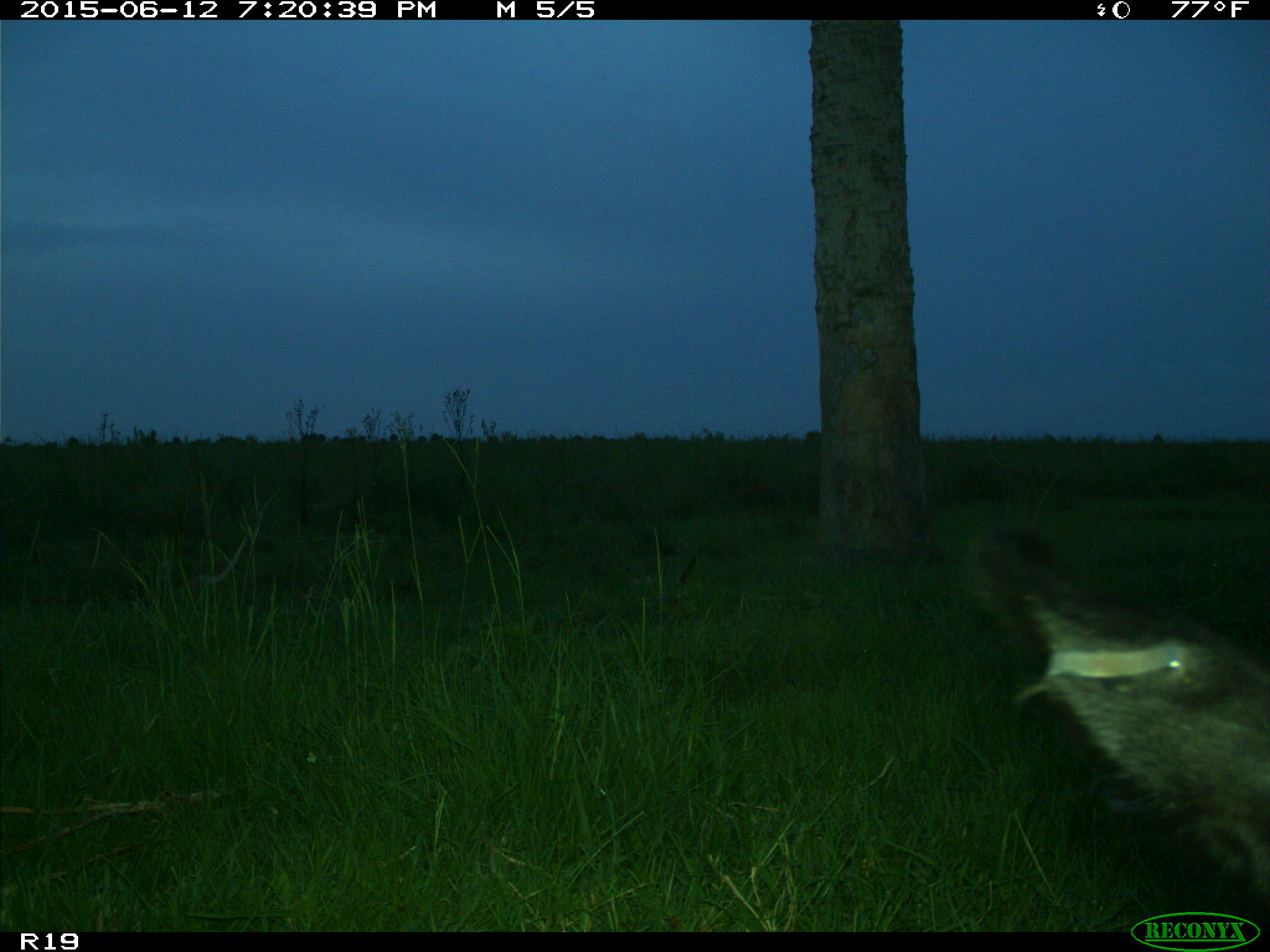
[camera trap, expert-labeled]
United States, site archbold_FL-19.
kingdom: Animalia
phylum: Chordata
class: Mammalia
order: Artiodactyla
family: Bovidae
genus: Bos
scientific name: Bos taurus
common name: domestic cow